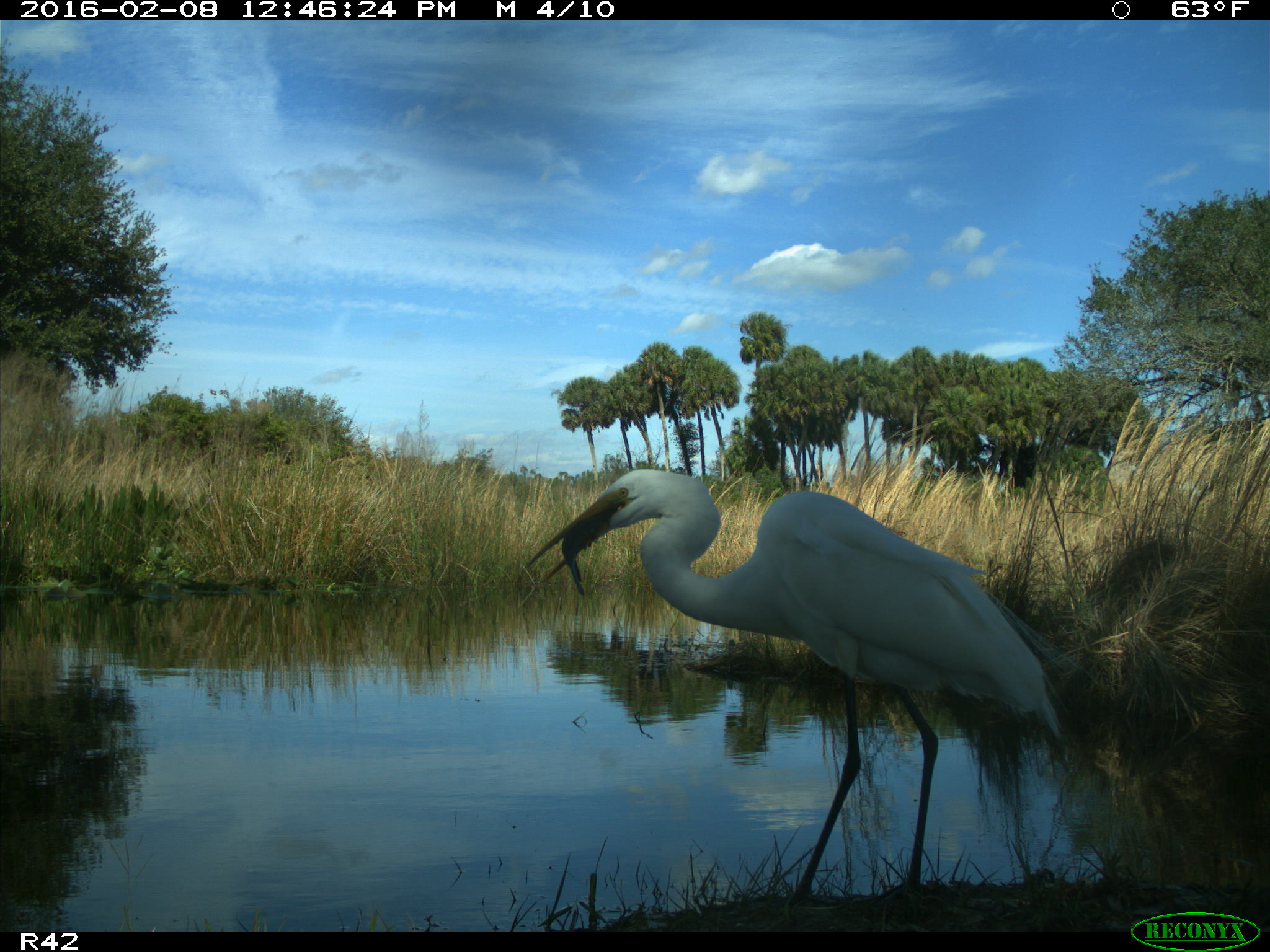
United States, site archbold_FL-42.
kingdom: Animalia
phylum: Chordata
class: Aves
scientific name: Aves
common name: birds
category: unidentified bird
Unidentified bird (birds) (Aves).